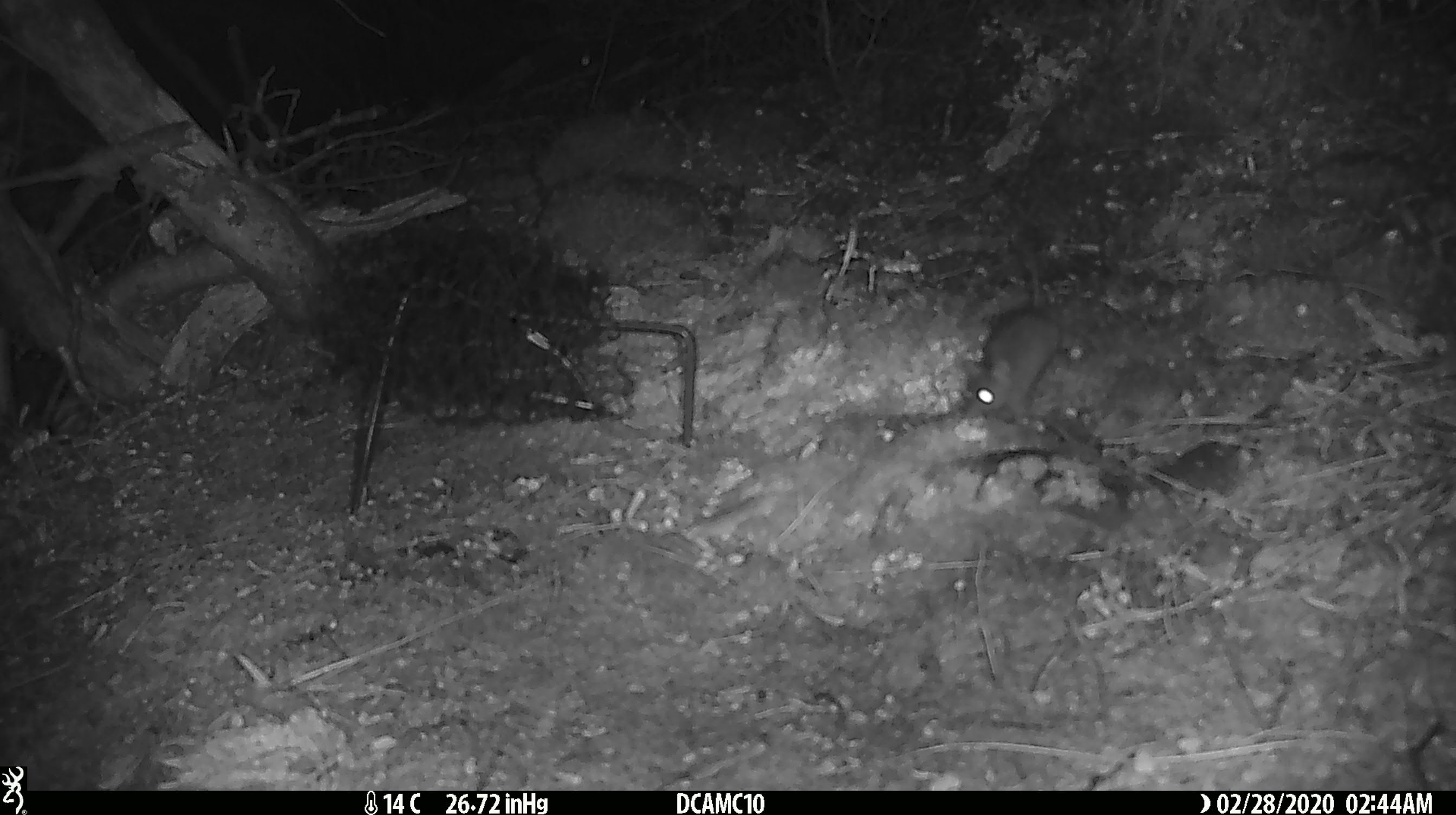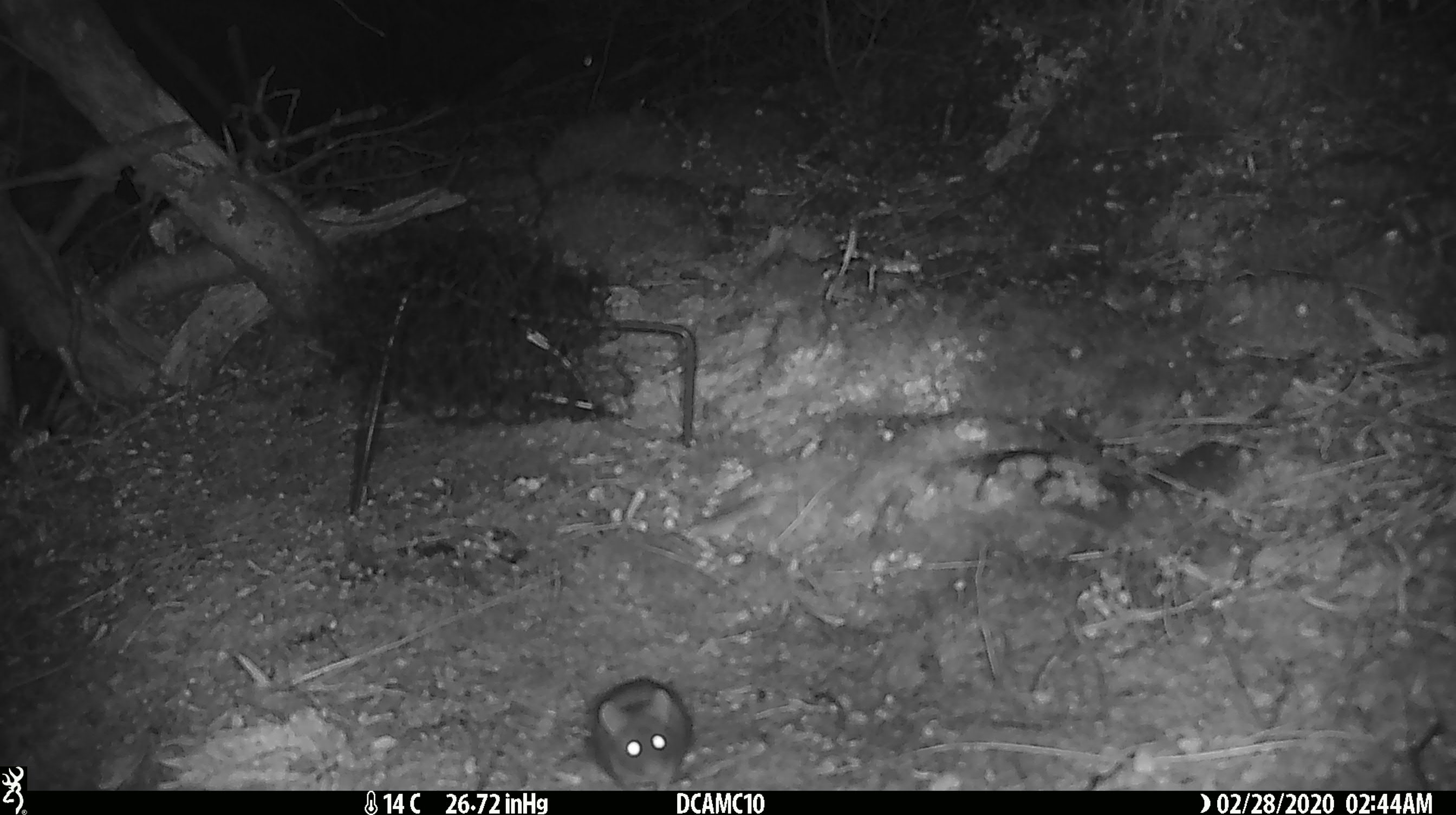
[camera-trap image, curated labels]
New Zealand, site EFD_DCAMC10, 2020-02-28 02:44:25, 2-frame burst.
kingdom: Animalia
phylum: Chordata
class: Mammalia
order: Rodentia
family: Muridae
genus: Mus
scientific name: Mus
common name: mouse